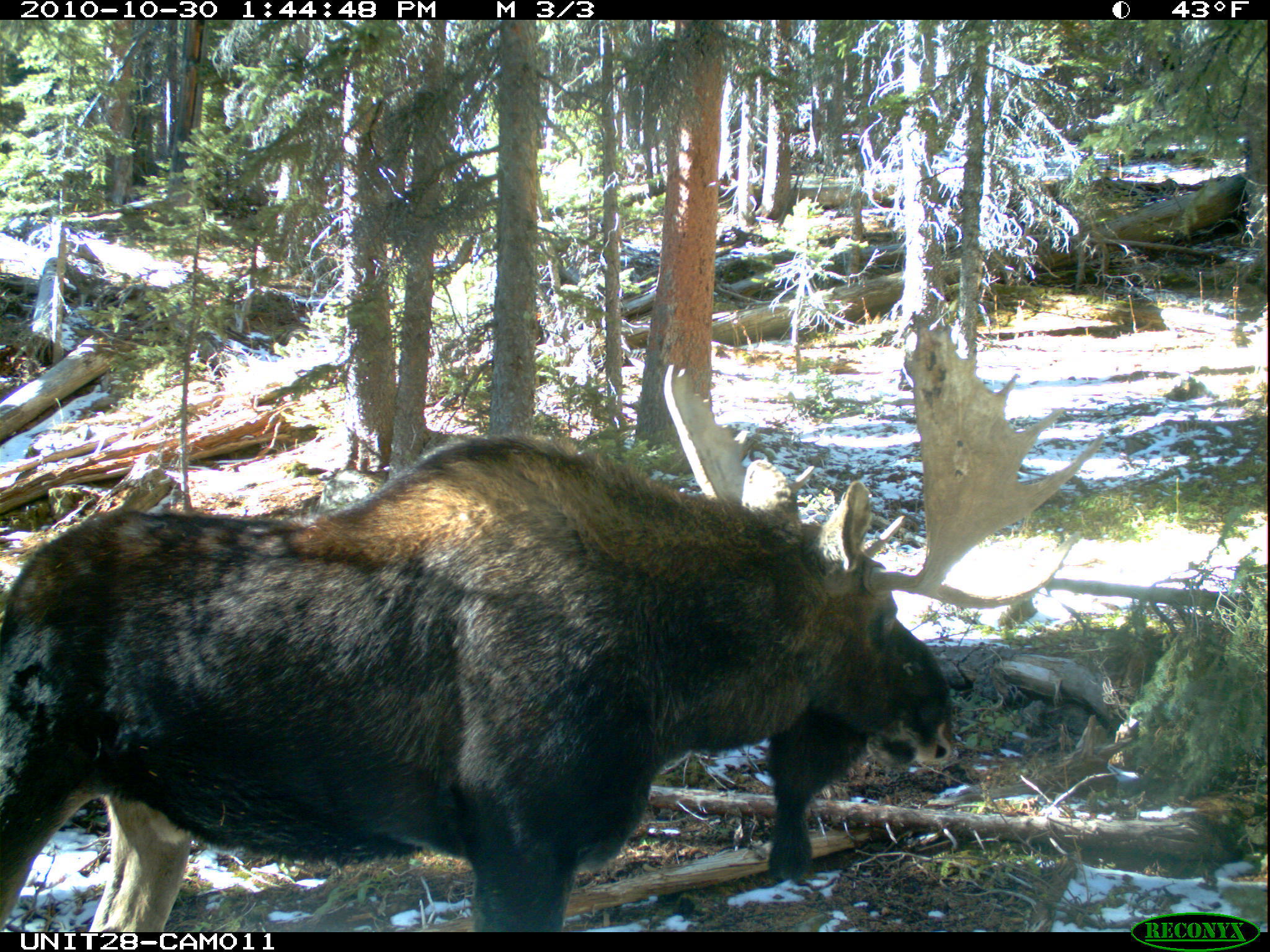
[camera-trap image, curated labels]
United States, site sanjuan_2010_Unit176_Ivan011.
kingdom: Animalia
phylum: Chordata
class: Mammalia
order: Artiodactyla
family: Cervidae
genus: Alces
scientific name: Alces alces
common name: moose